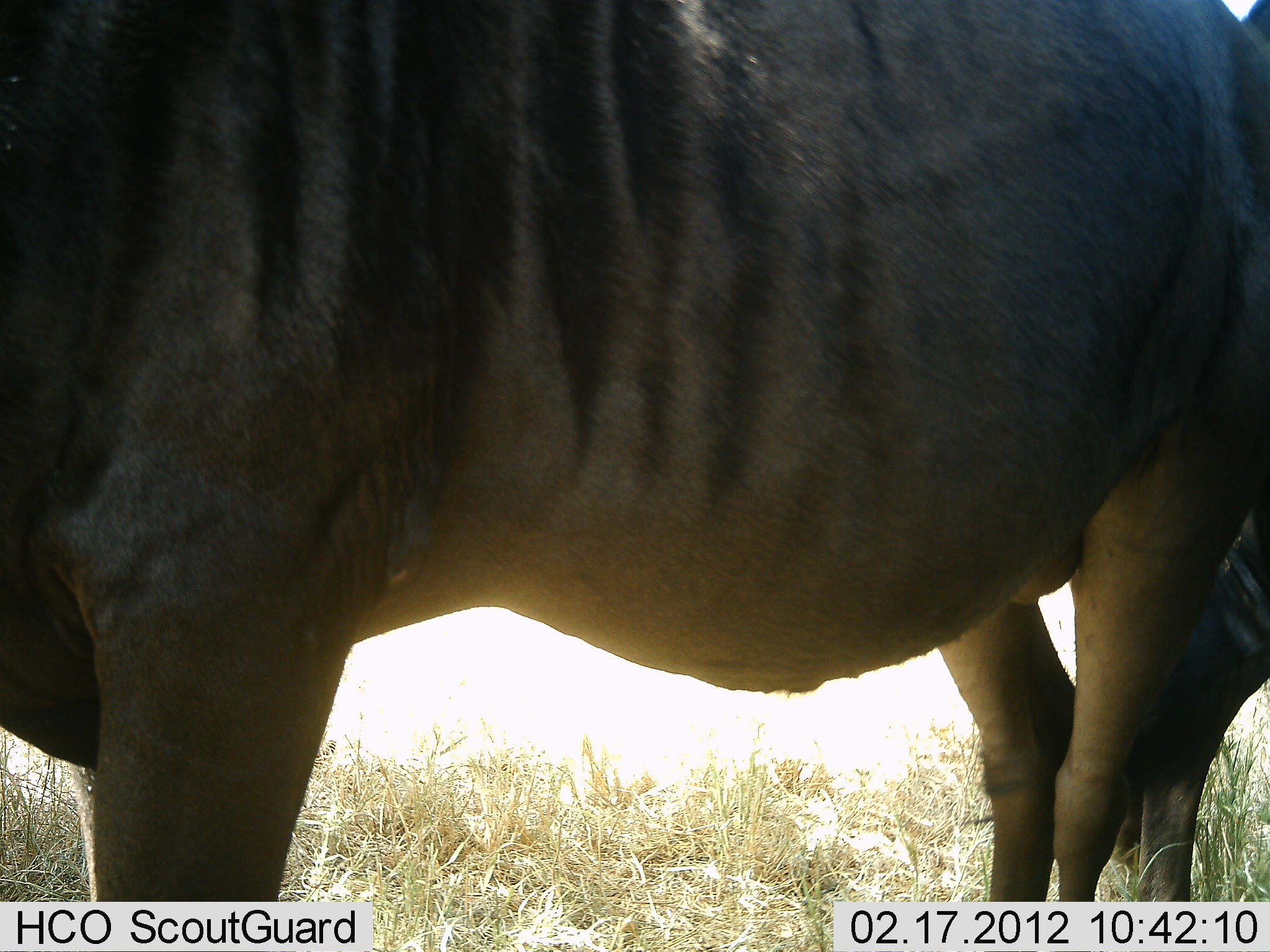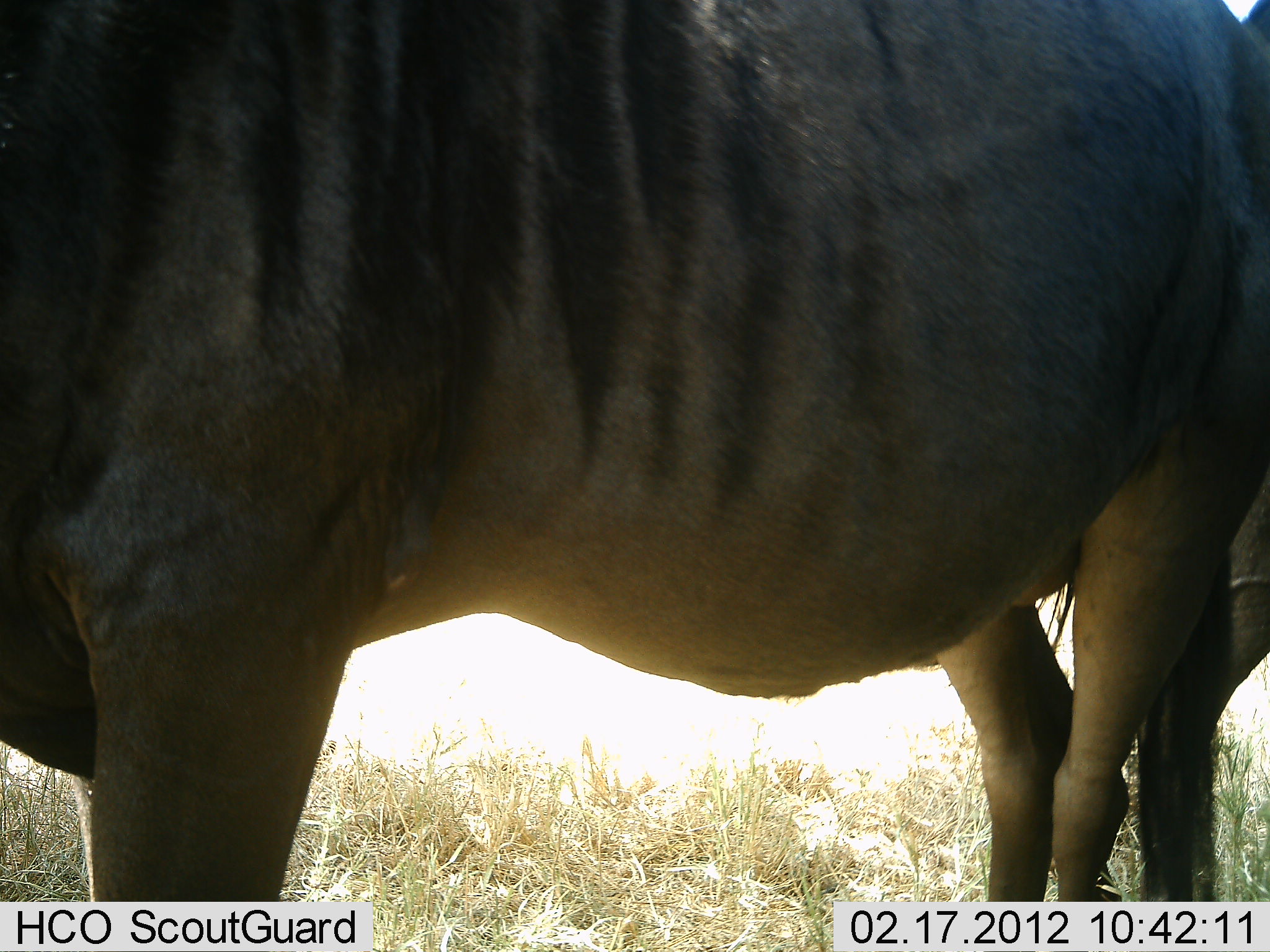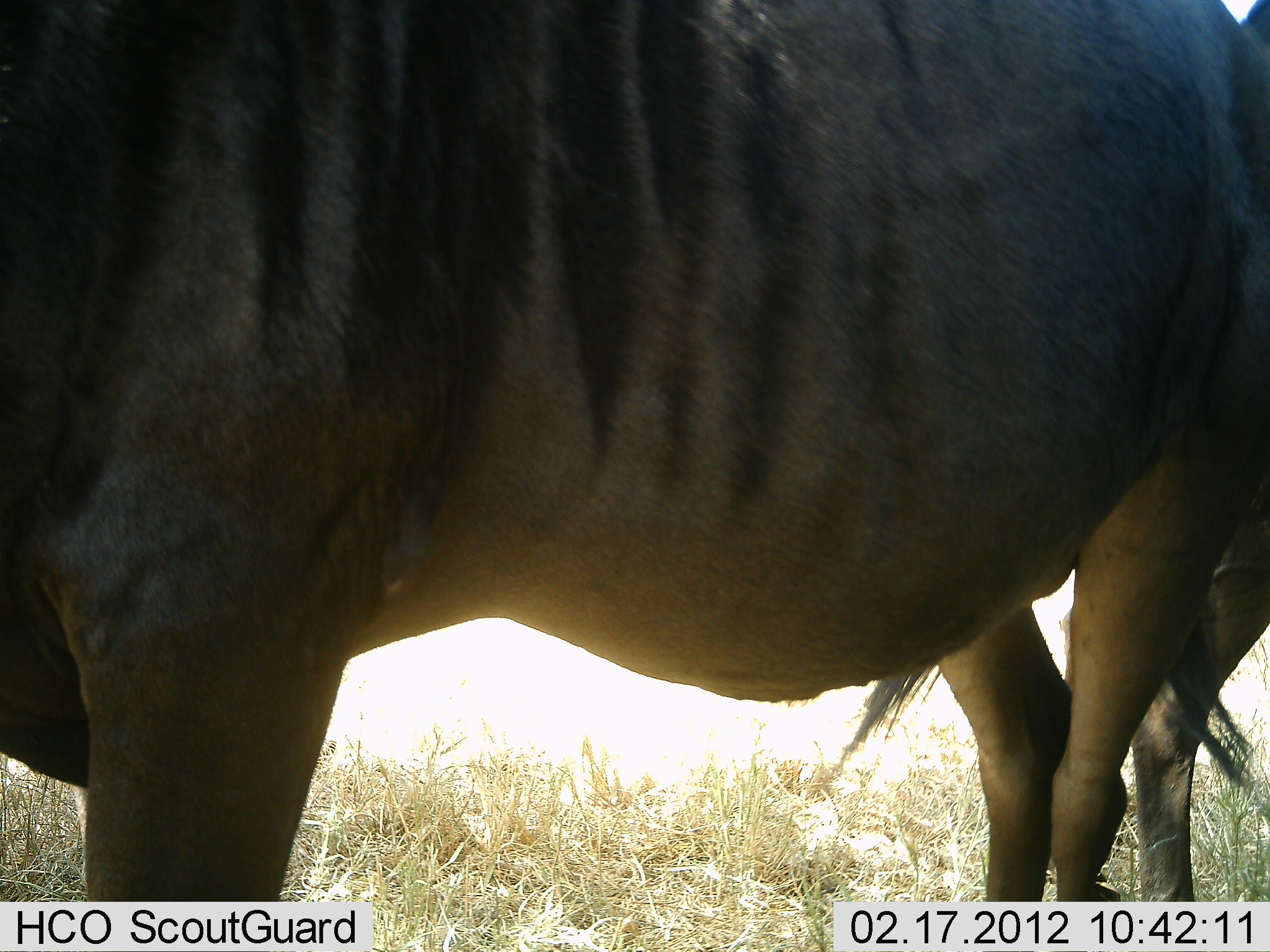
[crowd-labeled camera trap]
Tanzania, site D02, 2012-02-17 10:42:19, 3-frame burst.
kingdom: Animalia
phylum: Chordata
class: Mammalia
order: Artiodactyla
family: Bovidae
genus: Connochaetes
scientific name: Connochaetes taurinus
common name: blue wildebeest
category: wildebeest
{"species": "wildebeest (blue wildebeest) (Connochaetes taurinus)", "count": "2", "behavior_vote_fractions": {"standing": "100%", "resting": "0%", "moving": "0%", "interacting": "0%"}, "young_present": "0%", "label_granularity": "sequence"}